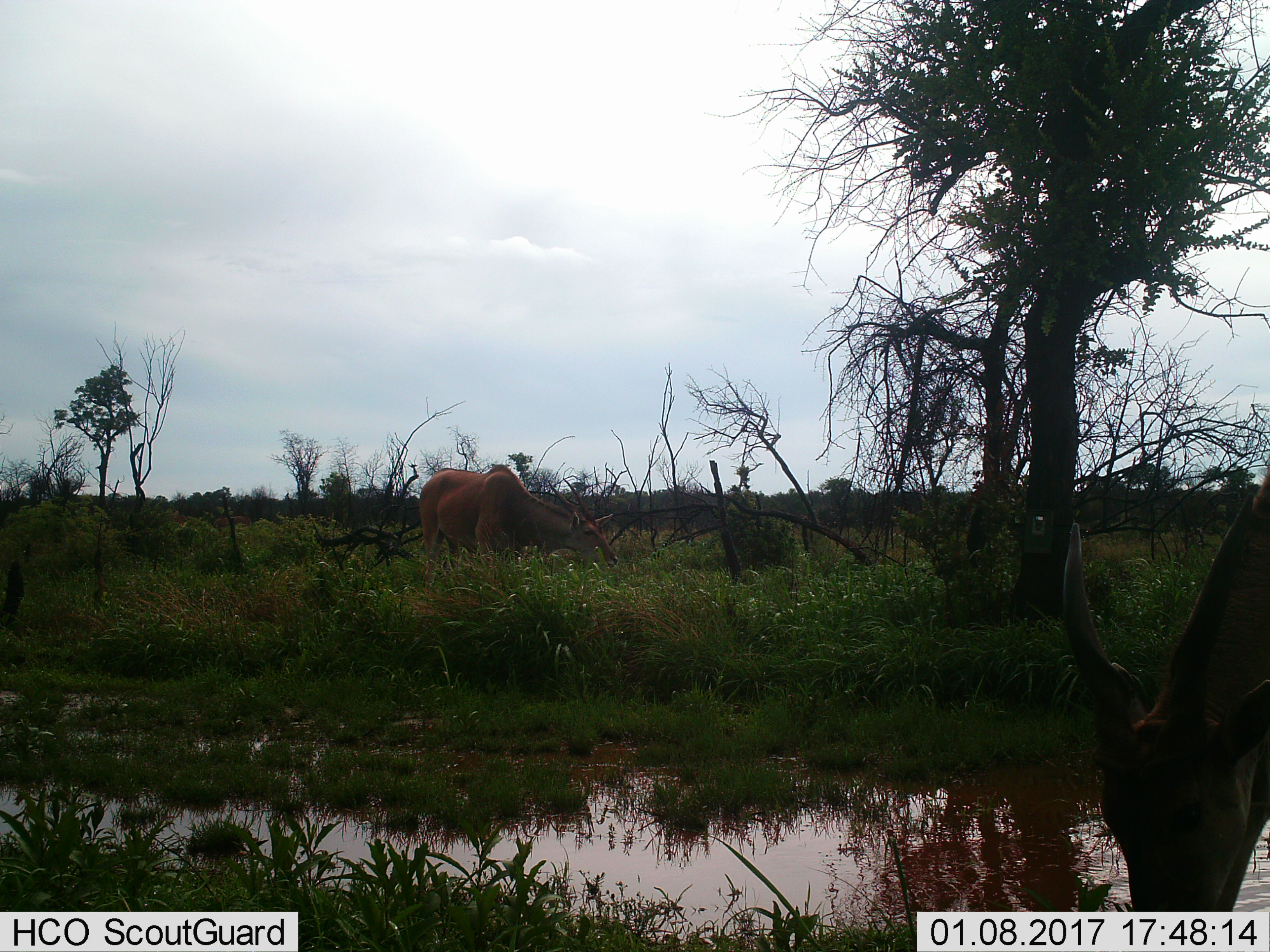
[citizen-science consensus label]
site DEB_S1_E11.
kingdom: Animalia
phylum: Chordata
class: Mammalia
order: Artiodactyla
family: Bovidae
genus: Tragelaphus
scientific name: Tragelaphus oryx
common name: eland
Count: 2.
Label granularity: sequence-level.